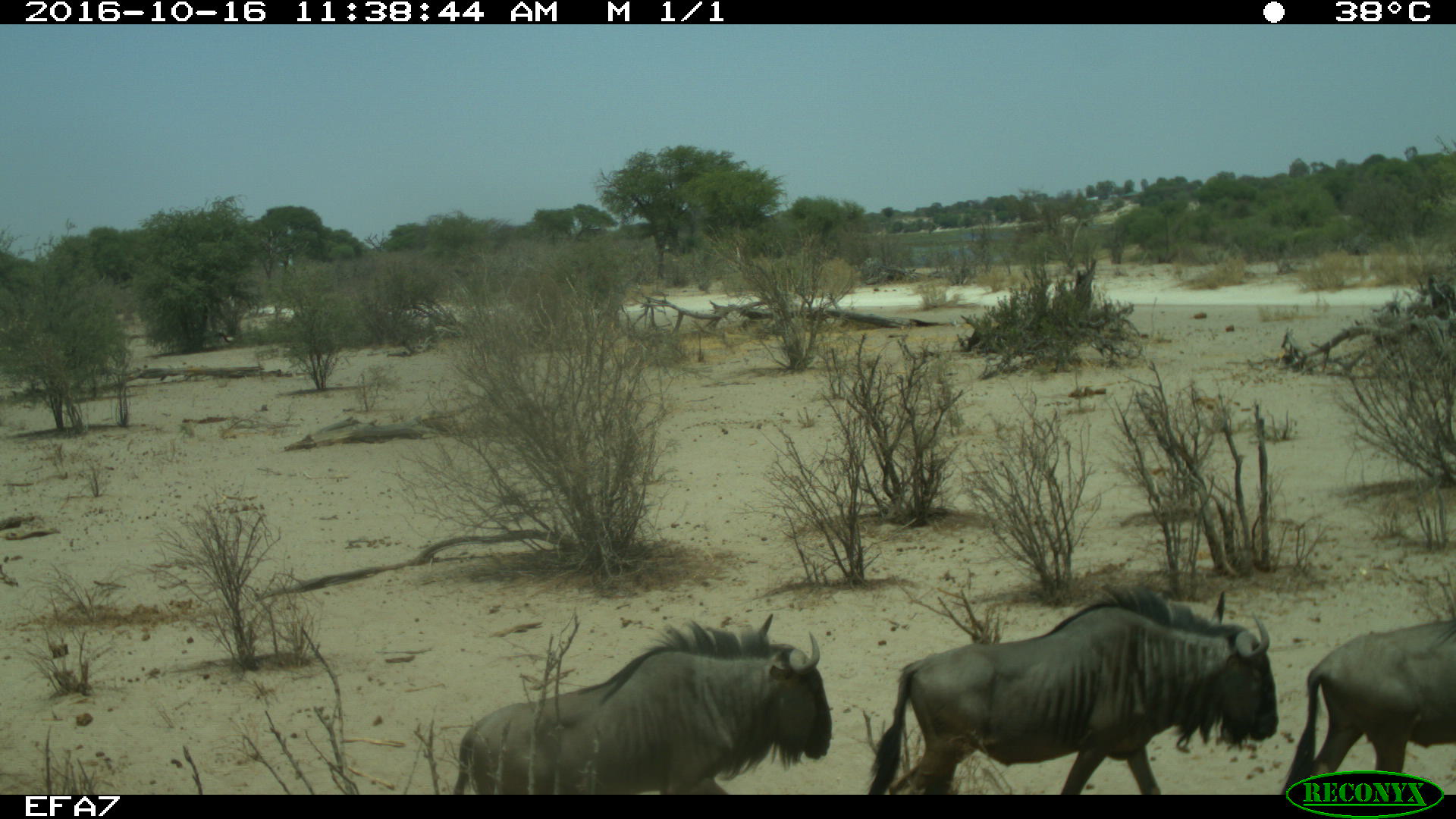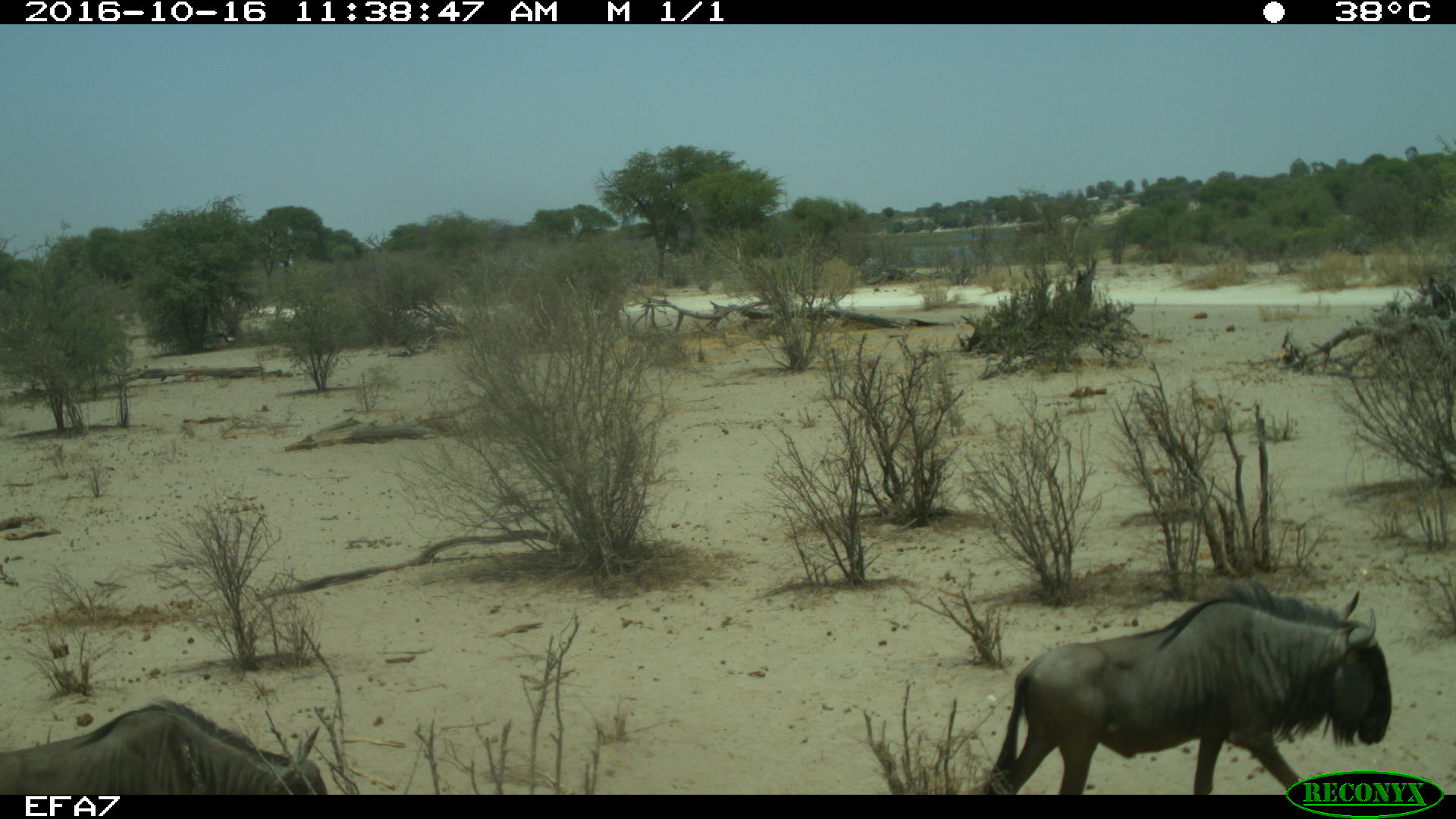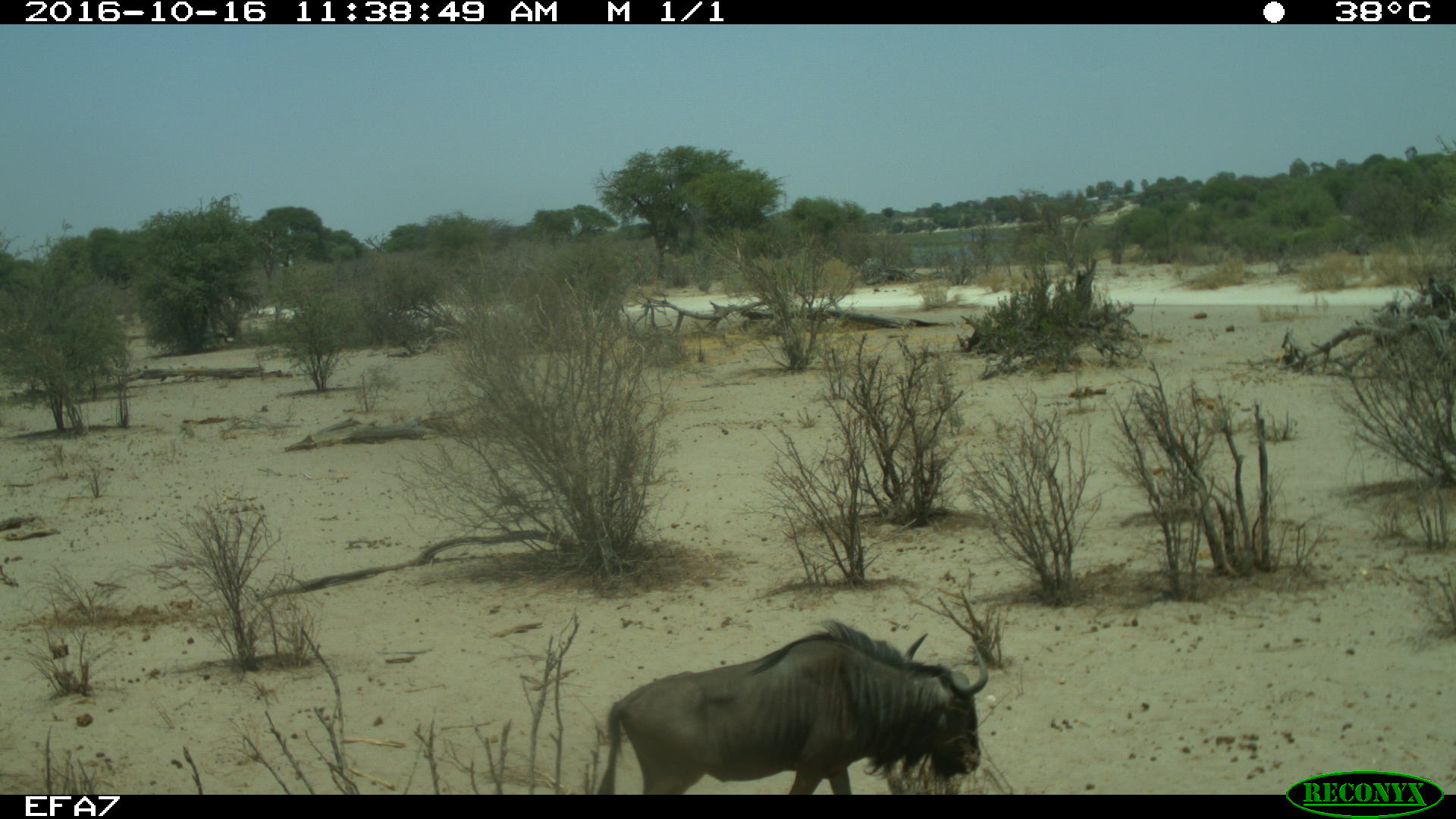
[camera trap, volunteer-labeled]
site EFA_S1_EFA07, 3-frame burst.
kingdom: Animalia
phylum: Chordata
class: Mammalia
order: Artiodactyla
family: Bovidae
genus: Connochaetes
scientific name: Connochaetes taurinus taurinus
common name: blue wildebeest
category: wildebeestblue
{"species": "wildebeestblue (blue wildebeest) (Connochaetes taurinus taurinus)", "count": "3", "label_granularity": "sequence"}